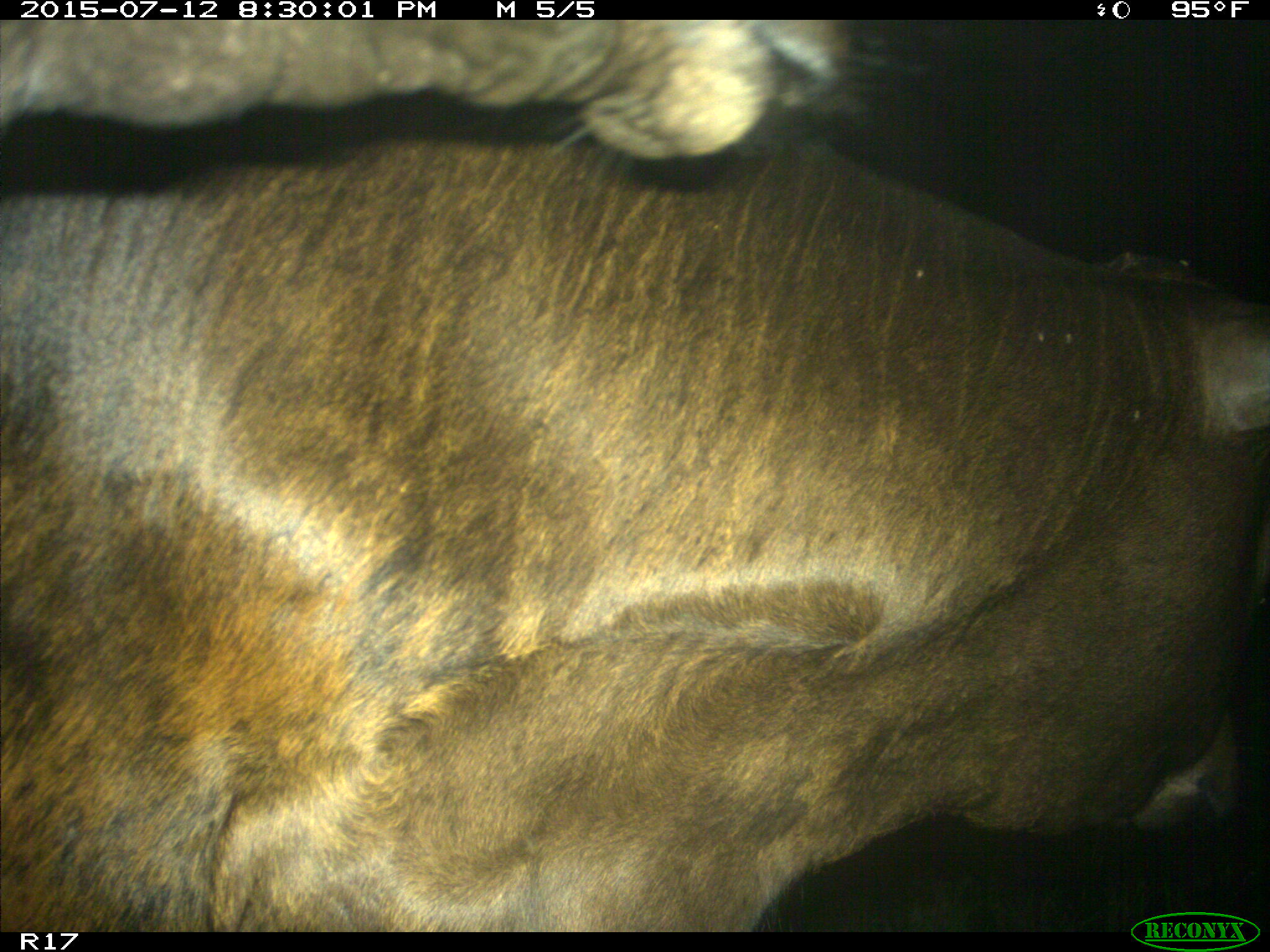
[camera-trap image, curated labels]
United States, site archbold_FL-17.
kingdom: Animalia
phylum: Chordata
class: Mammalia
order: Artiodactyla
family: Bovidae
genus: Bos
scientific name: Bos taurus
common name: domestic cow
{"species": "Bos taurus (domestic cow)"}